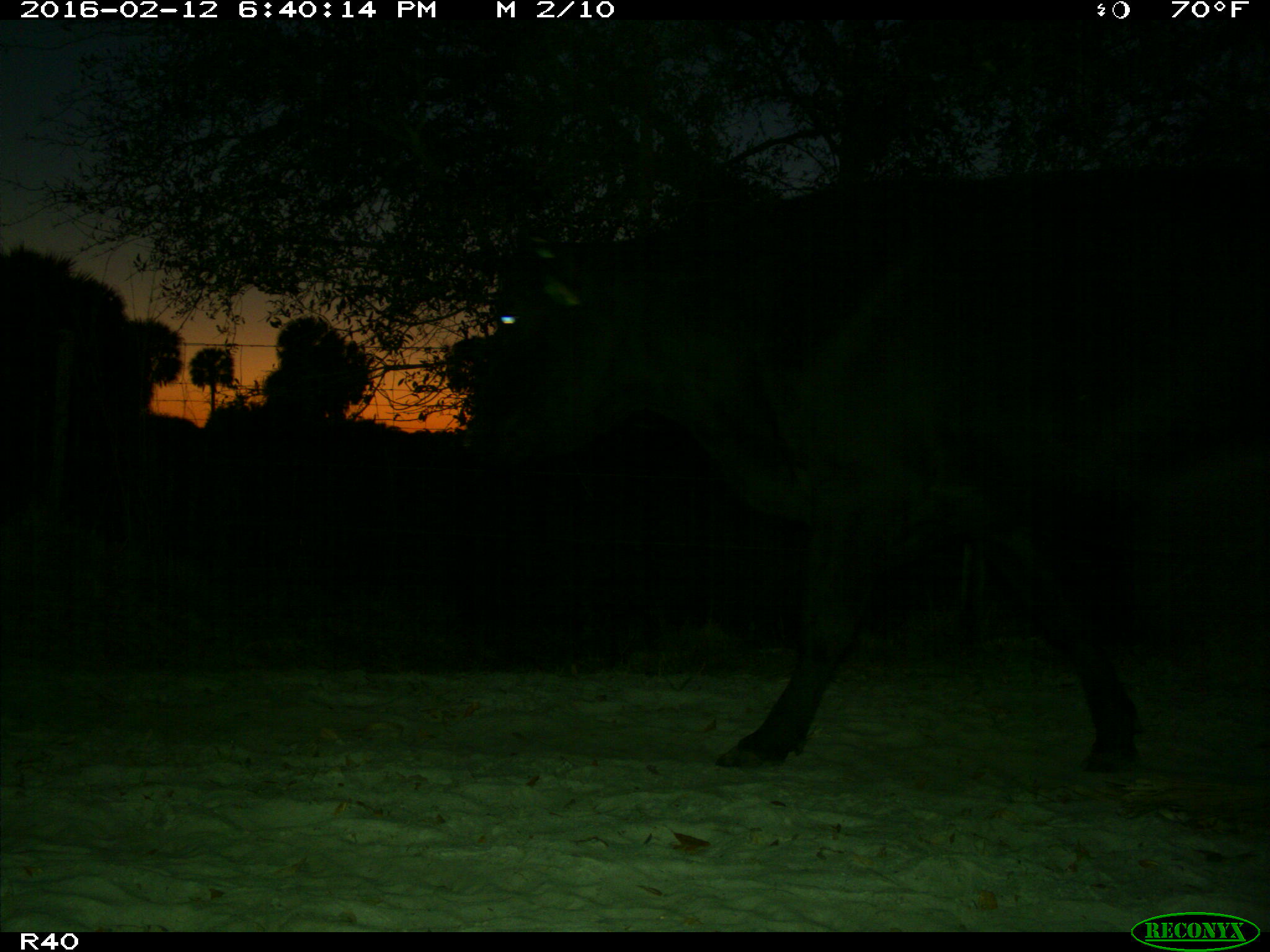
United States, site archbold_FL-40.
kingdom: Animalia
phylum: Chordata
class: Mammalia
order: Artiodactyla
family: Bovidae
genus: Bos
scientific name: Bos taurus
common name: domestic cow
Bos taurus (domestic cow).